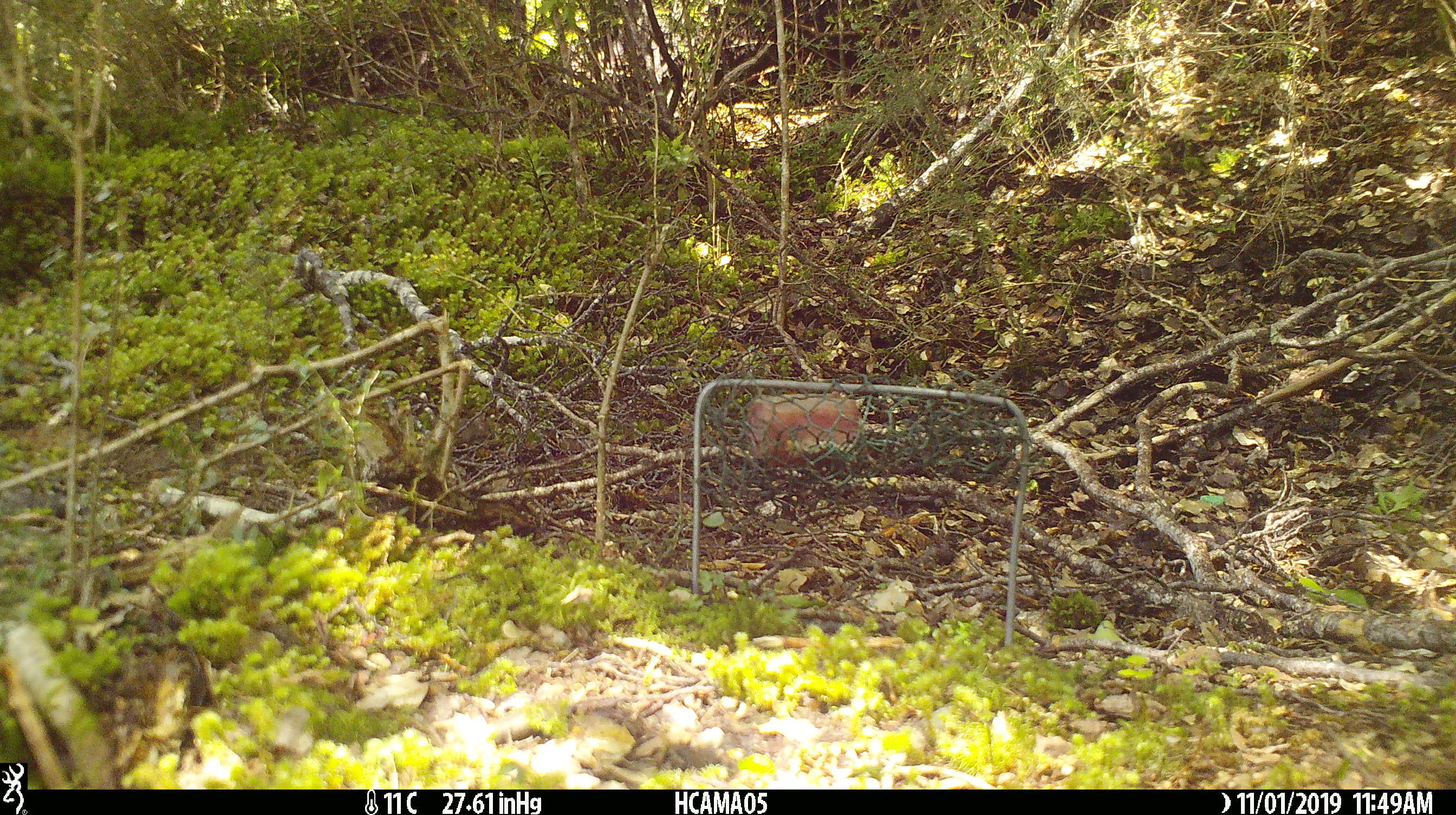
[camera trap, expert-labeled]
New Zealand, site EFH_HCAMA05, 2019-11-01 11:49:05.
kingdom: Animalia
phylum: Chordata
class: Mammalia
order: Rodentia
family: Muridae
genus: Mus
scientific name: Mus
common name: mouse